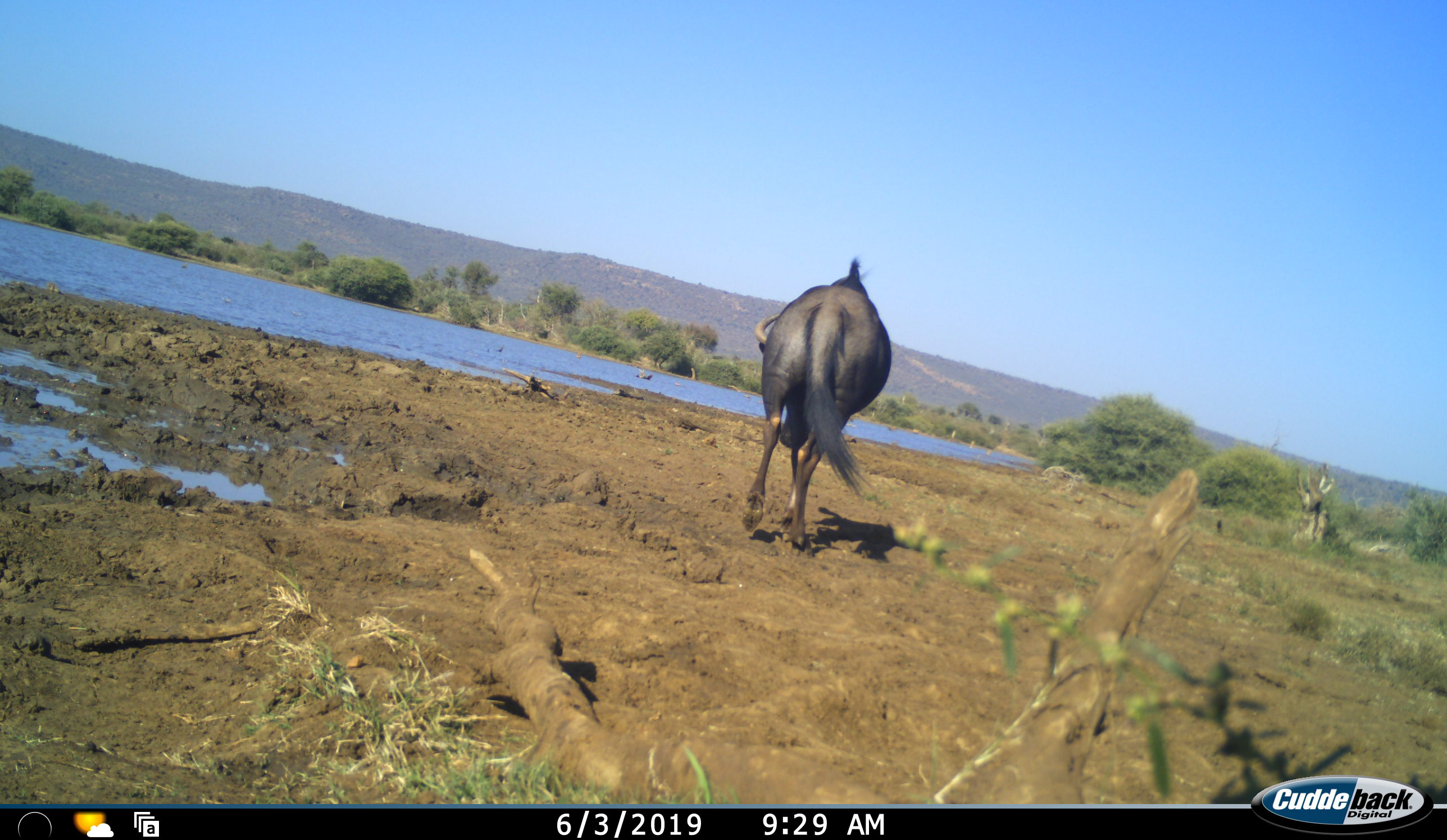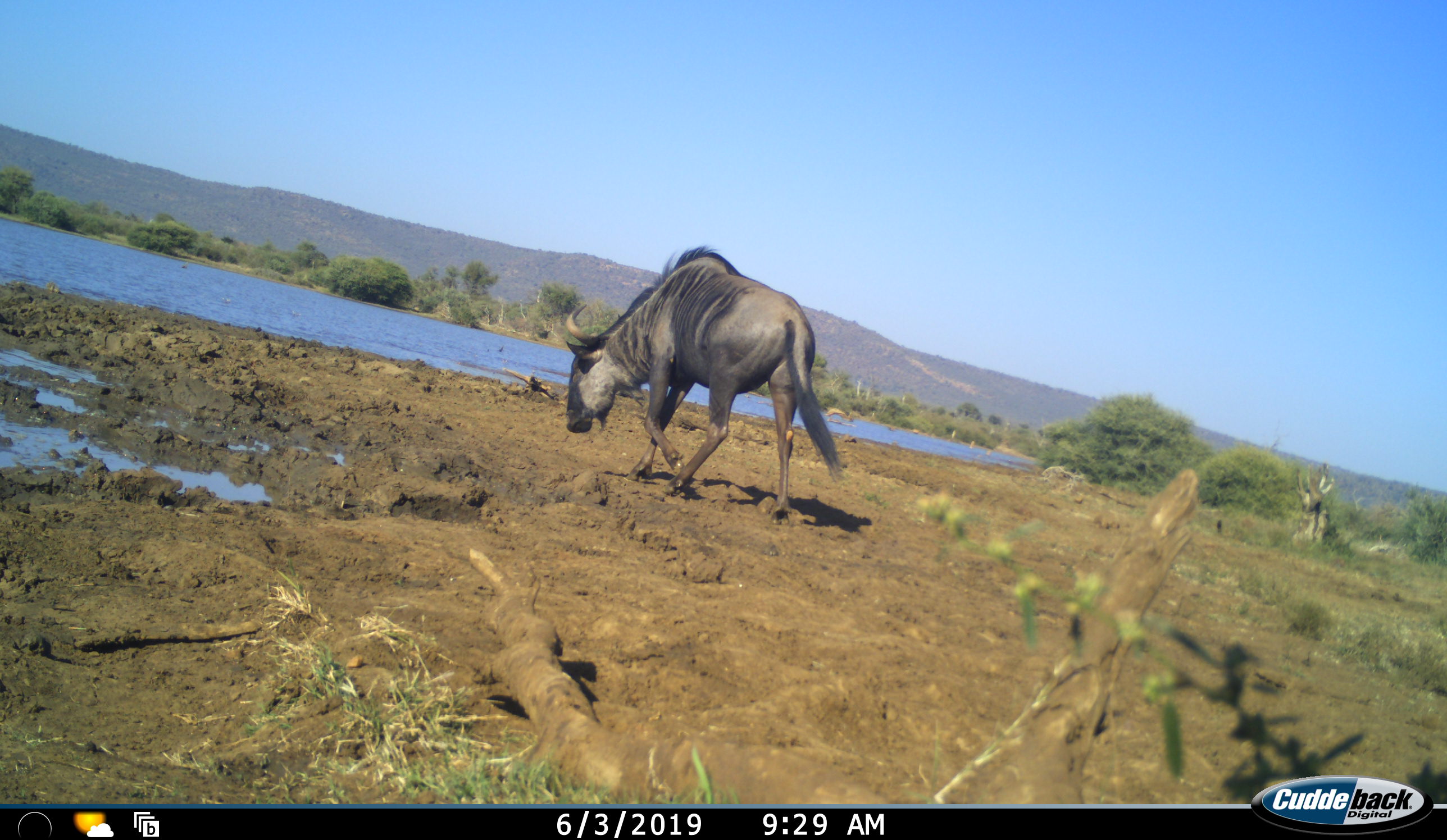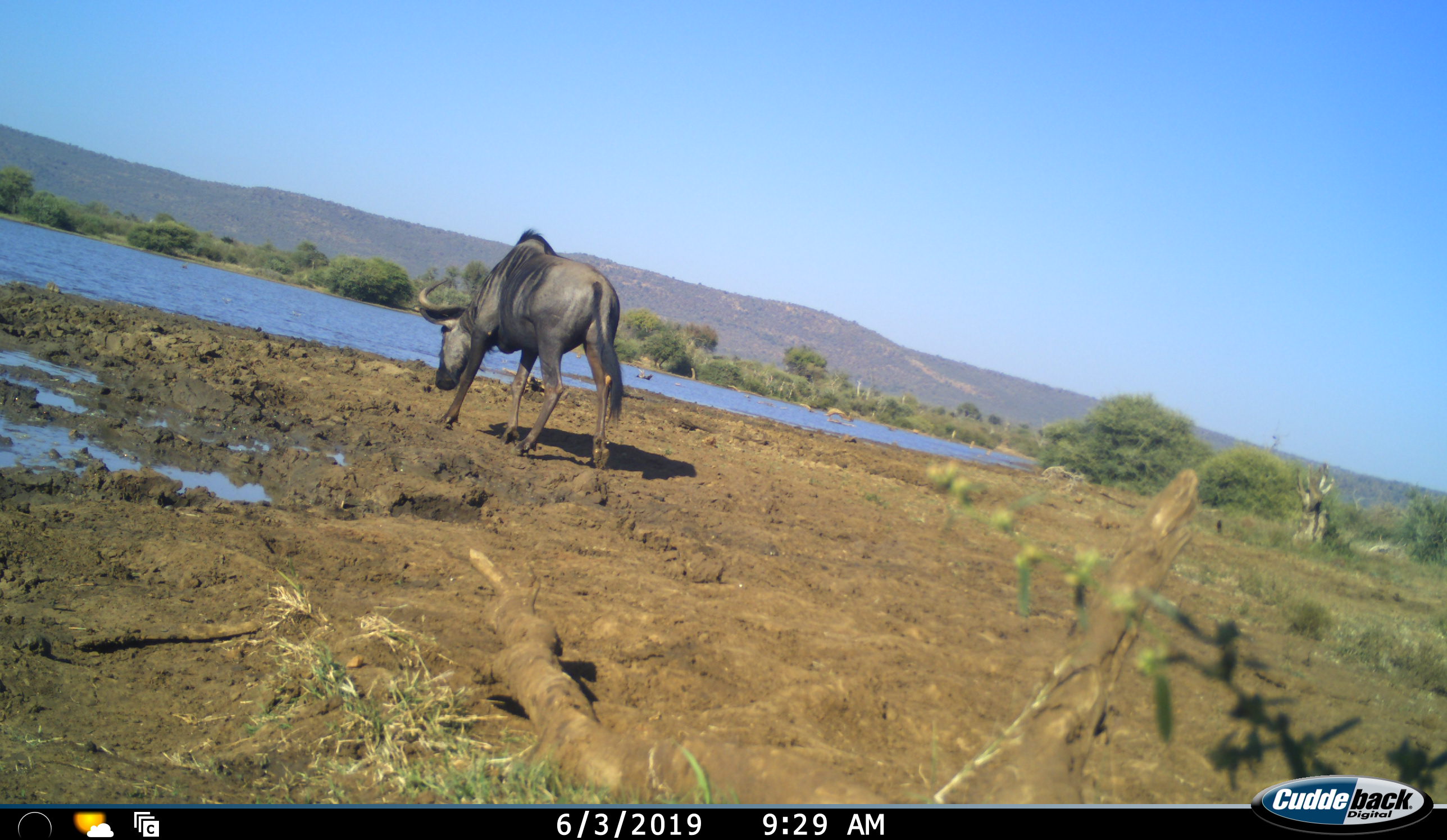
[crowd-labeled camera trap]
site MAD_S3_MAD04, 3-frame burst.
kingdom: Animalia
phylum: Chordata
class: Mammalia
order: Artiodactyla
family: Bovidae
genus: Connochaetes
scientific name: Connochaetes taurinus taurinus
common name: blue wildebeest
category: wildebeestblue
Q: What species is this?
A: Wildebeestblue (blue wildebeest) (Connochaetes taurinus taurinus).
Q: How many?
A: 1.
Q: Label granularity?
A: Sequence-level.